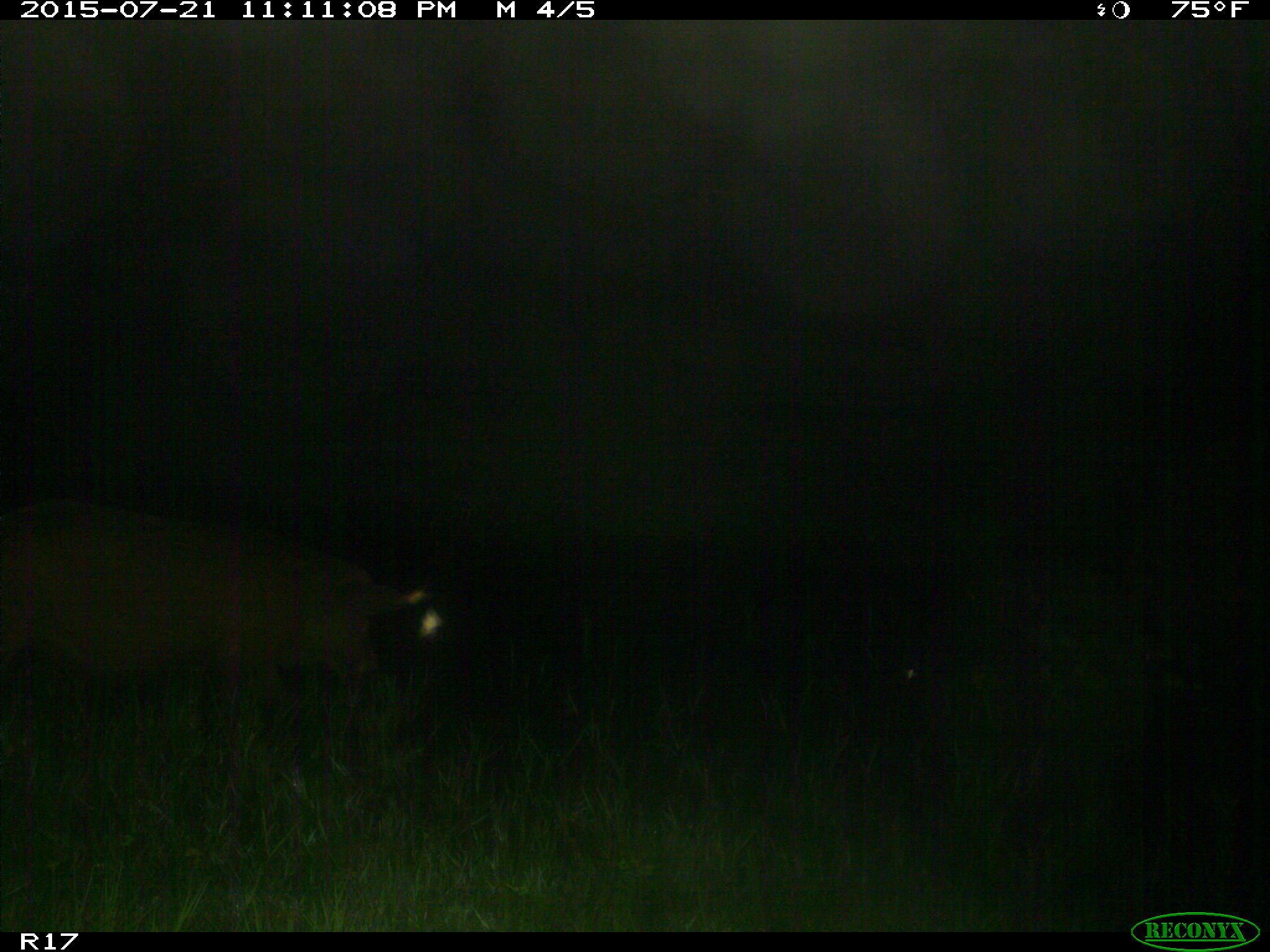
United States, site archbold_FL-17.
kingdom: Animalia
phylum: Chordata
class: Mammalia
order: Artiodactyla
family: Suidae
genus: Sus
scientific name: Sus scrofa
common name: wild boar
Sus scrofa (wild boar).